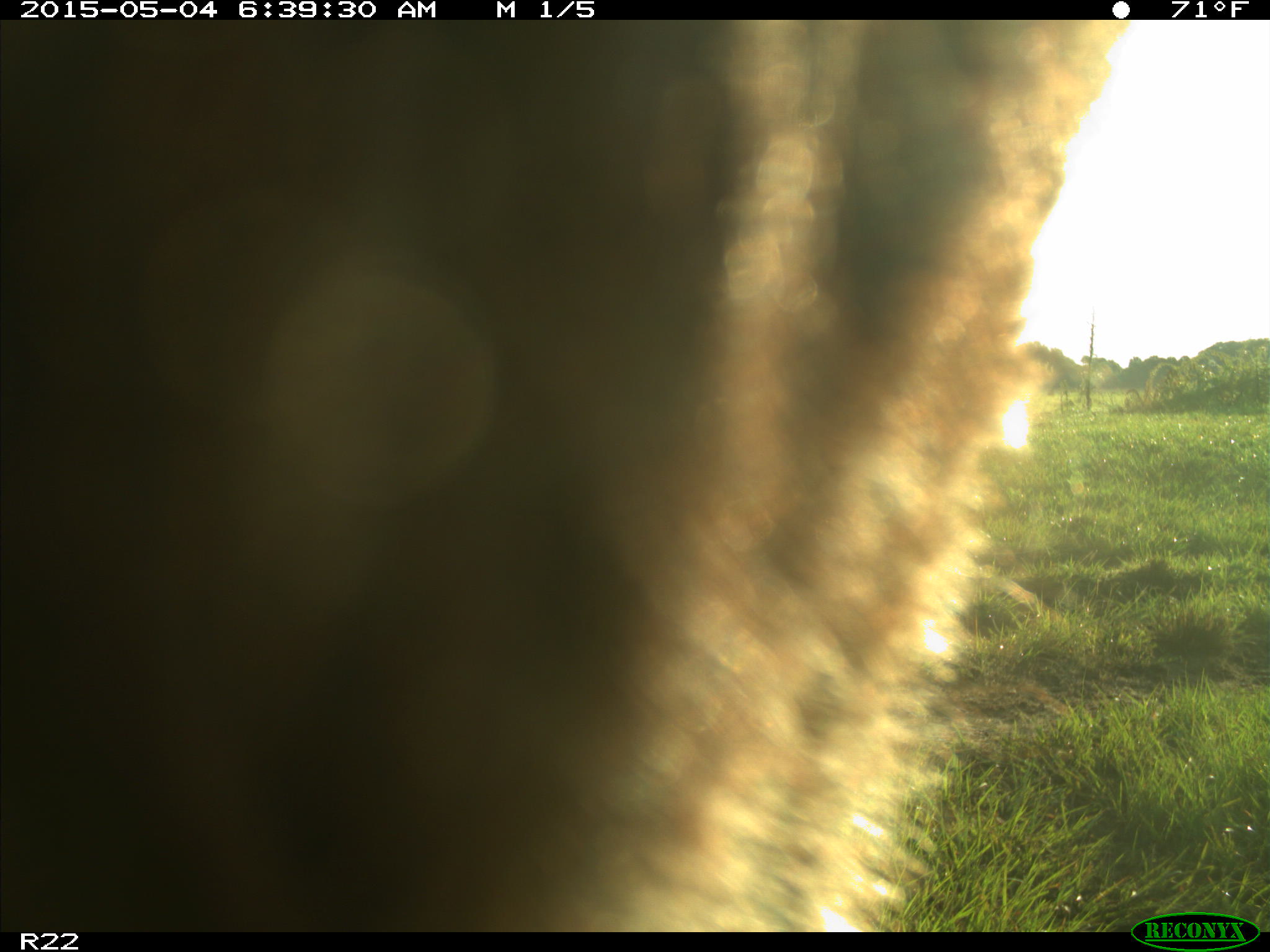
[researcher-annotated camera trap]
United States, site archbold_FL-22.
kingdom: Animalia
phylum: Chordata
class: Mammalia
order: Artiodactyla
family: Bovidae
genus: Bos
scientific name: Bos taurus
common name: domestic cow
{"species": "Bos taurus (domestic cow)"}